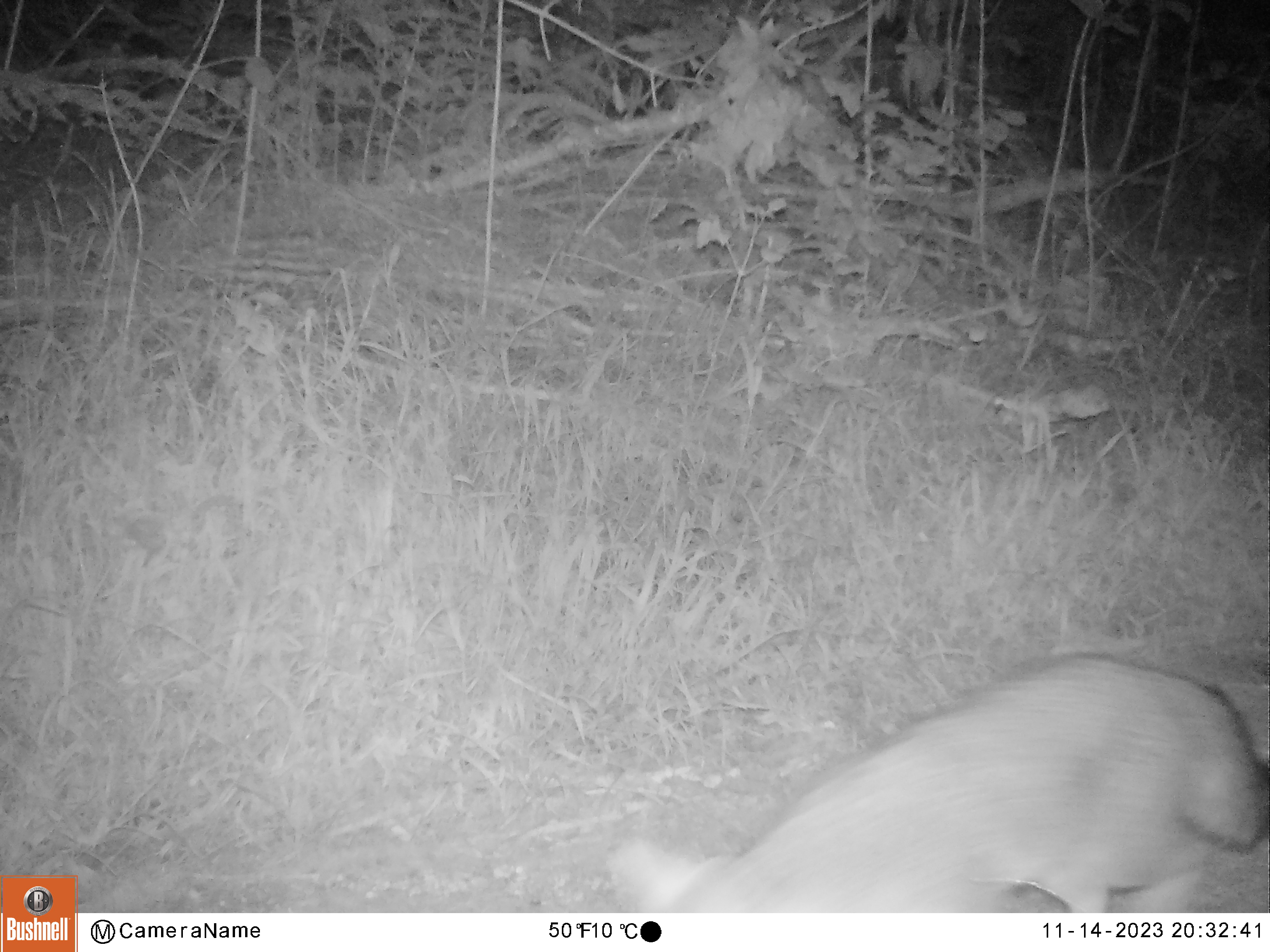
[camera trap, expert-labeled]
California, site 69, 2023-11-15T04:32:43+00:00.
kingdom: Animalia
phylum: Chordata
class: Mammalia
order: Carnivora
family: Canidae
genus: Urocyon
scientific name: Urocyon cinereoargenteus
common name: gray fox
Gray fox (Urocyon cinereoargenteus).